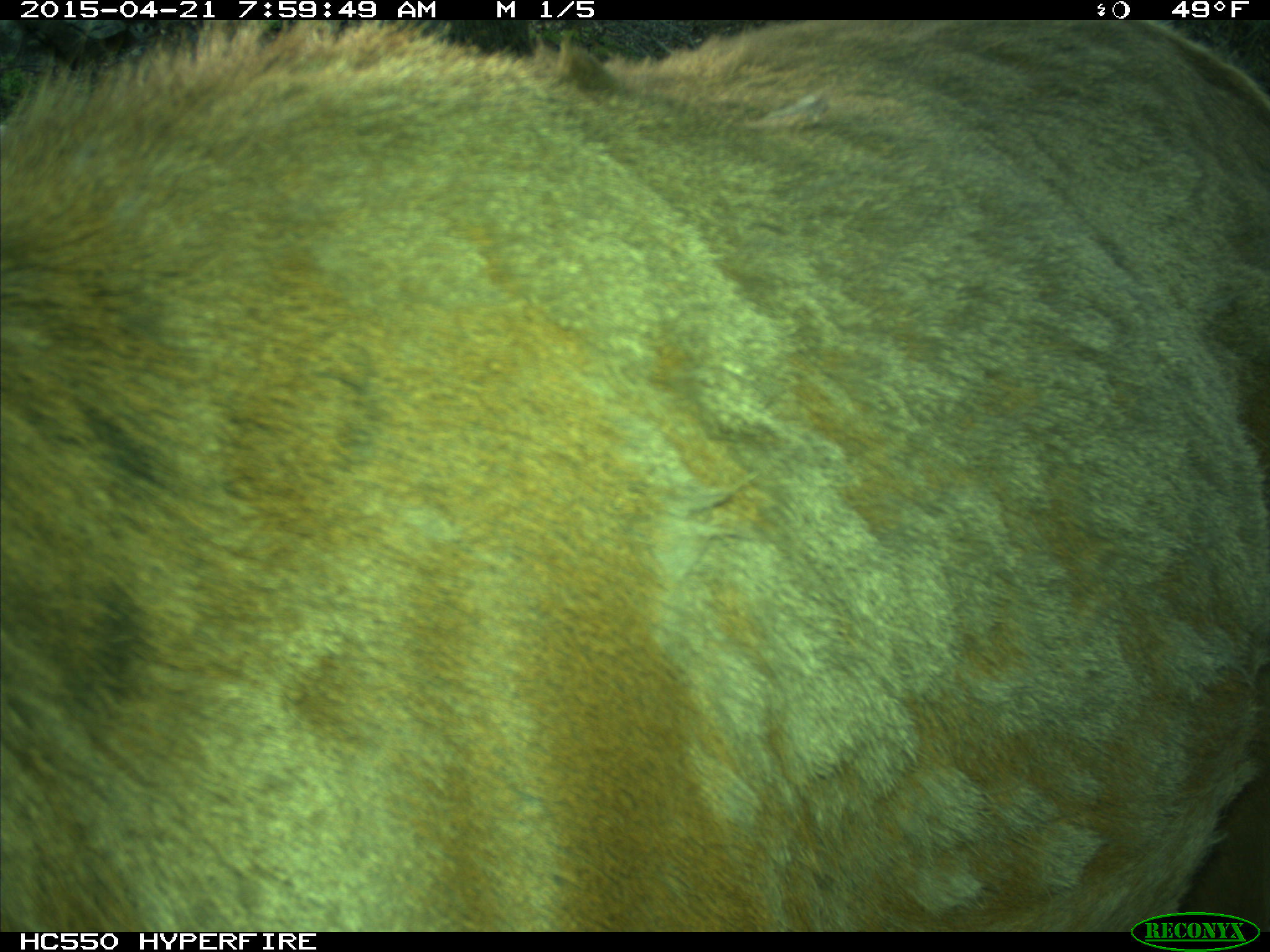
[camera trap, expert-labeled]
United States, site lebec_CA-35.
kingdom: Animalia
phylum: Chordata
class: Mammalia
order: Artiodactyla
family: Cervidae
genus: Cervus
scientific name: Cervus canadensis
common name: elk